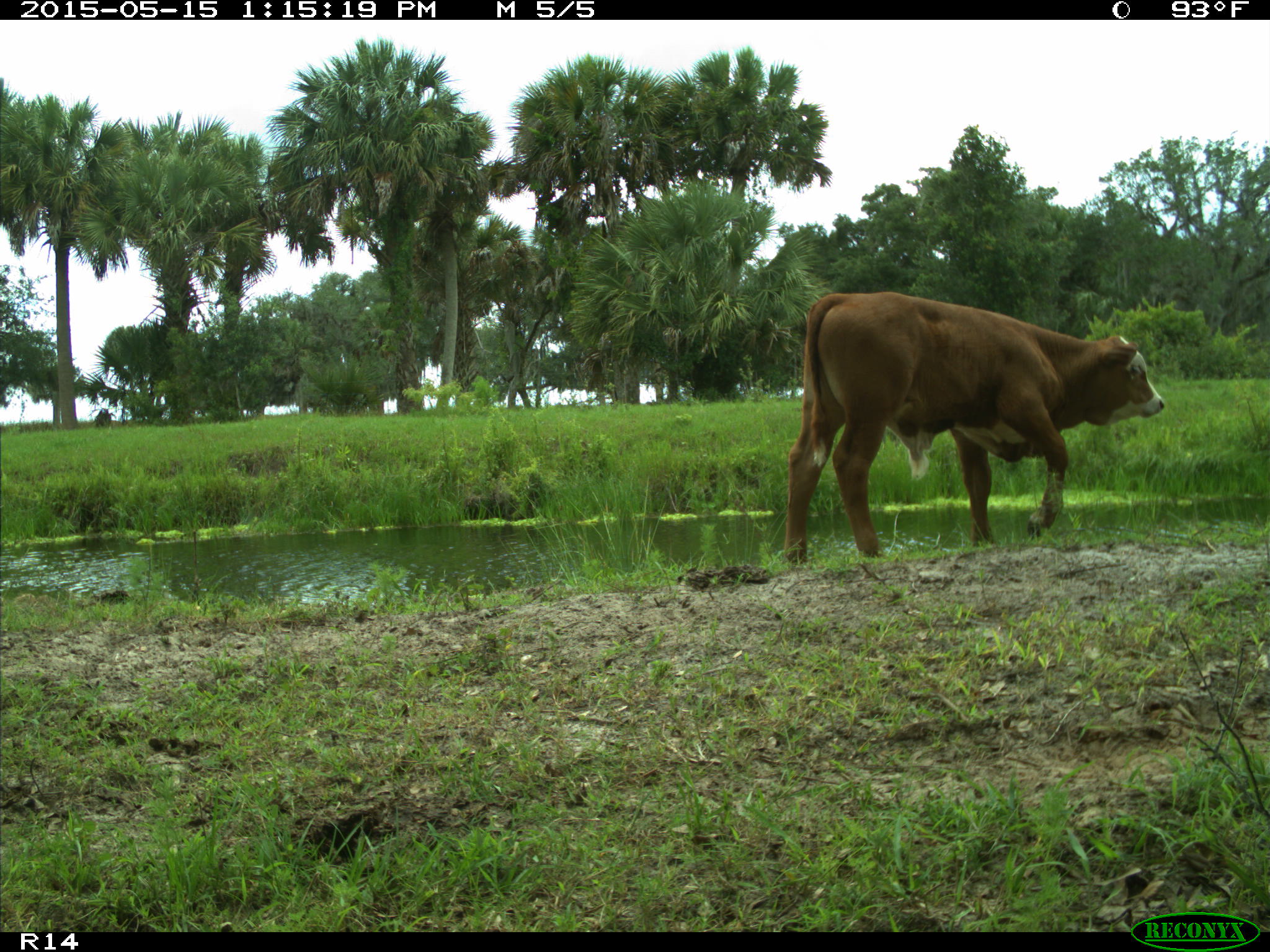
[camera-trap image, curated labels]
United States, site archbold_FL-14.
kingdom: Animalia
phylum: Chordata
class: Mammalia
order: Artiodactyla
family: Bovidae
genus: Bos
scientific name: Bos taurus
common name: domestic cow